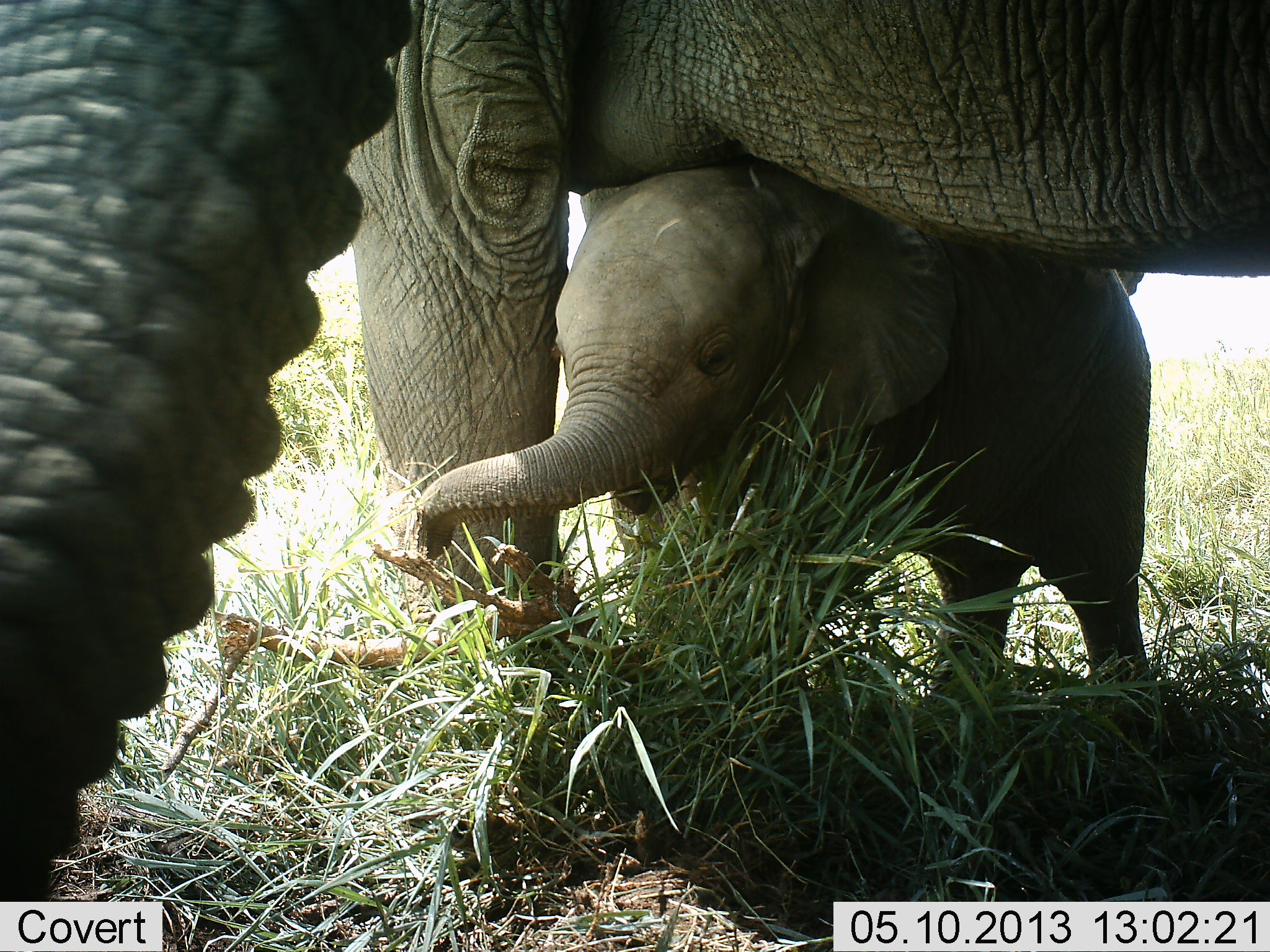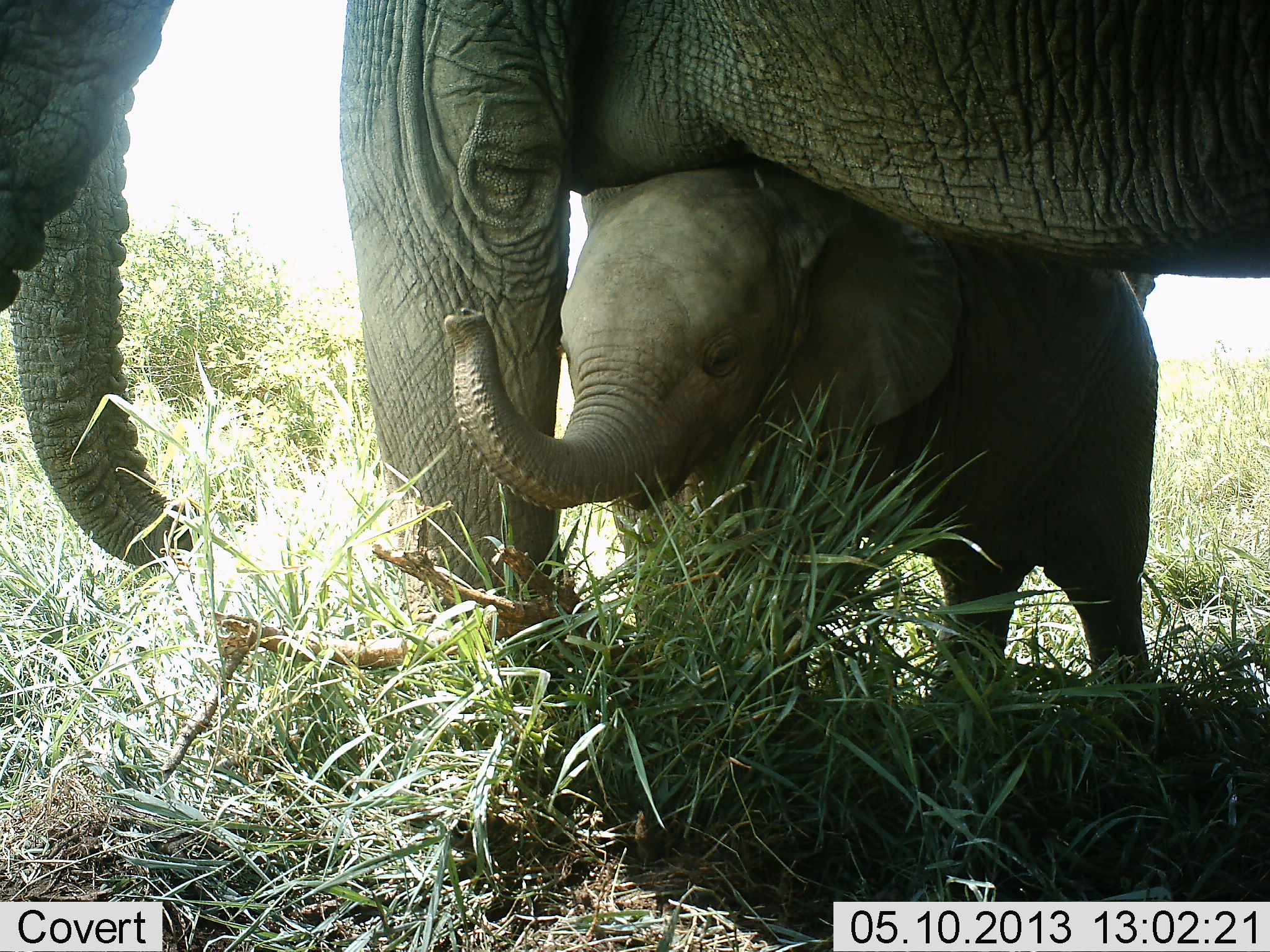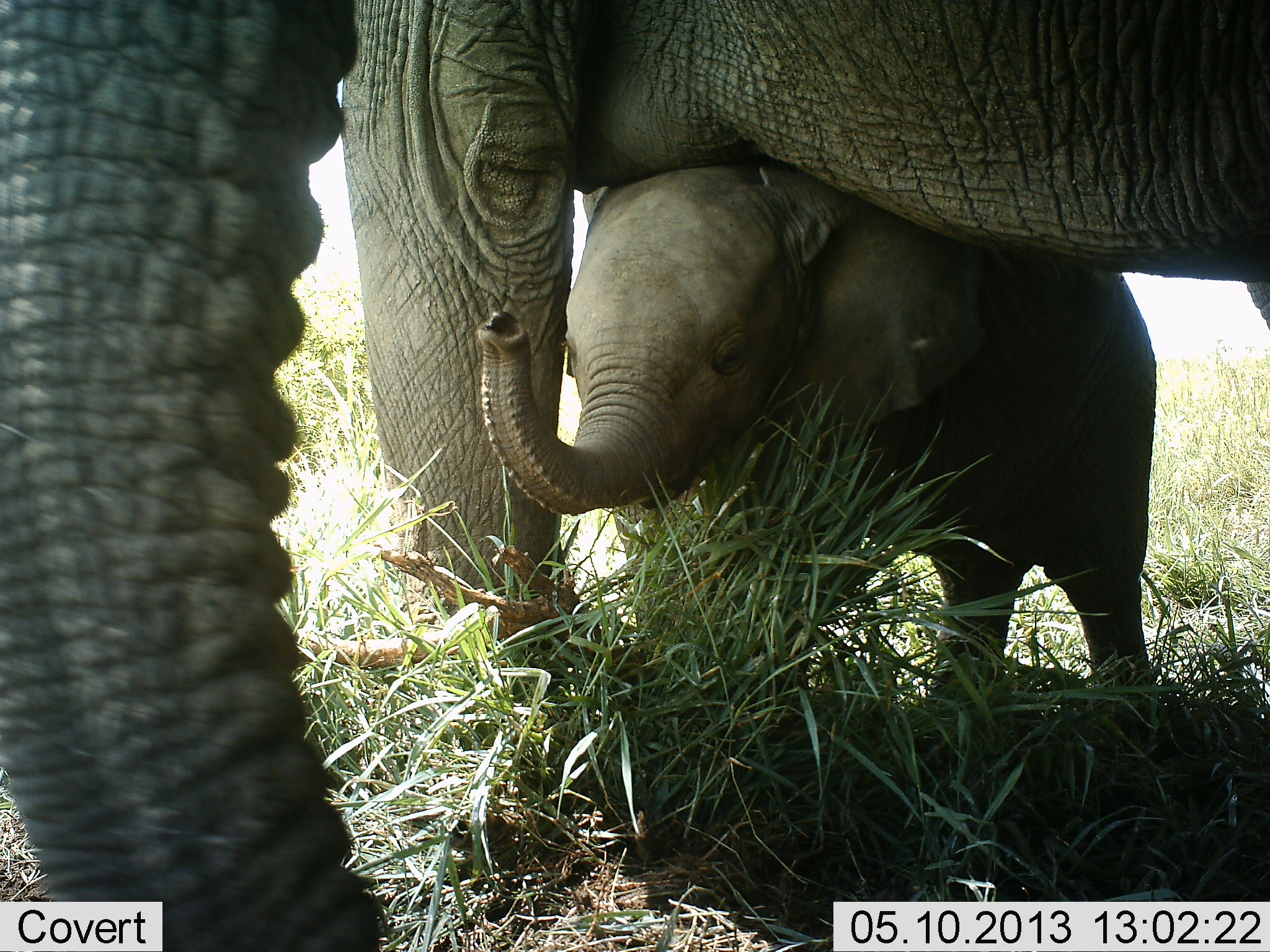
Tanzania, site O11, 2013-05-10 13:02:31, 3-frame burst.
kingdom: Animalia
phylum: Chordata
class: Mammalia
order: Proboscidea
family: Elephantidae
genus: Loxodonta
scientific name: Loxodonta africana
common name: african bush elephant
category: elephant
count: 3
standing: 100%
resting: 0%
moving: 10%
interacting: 30%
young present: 80%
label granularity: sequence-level